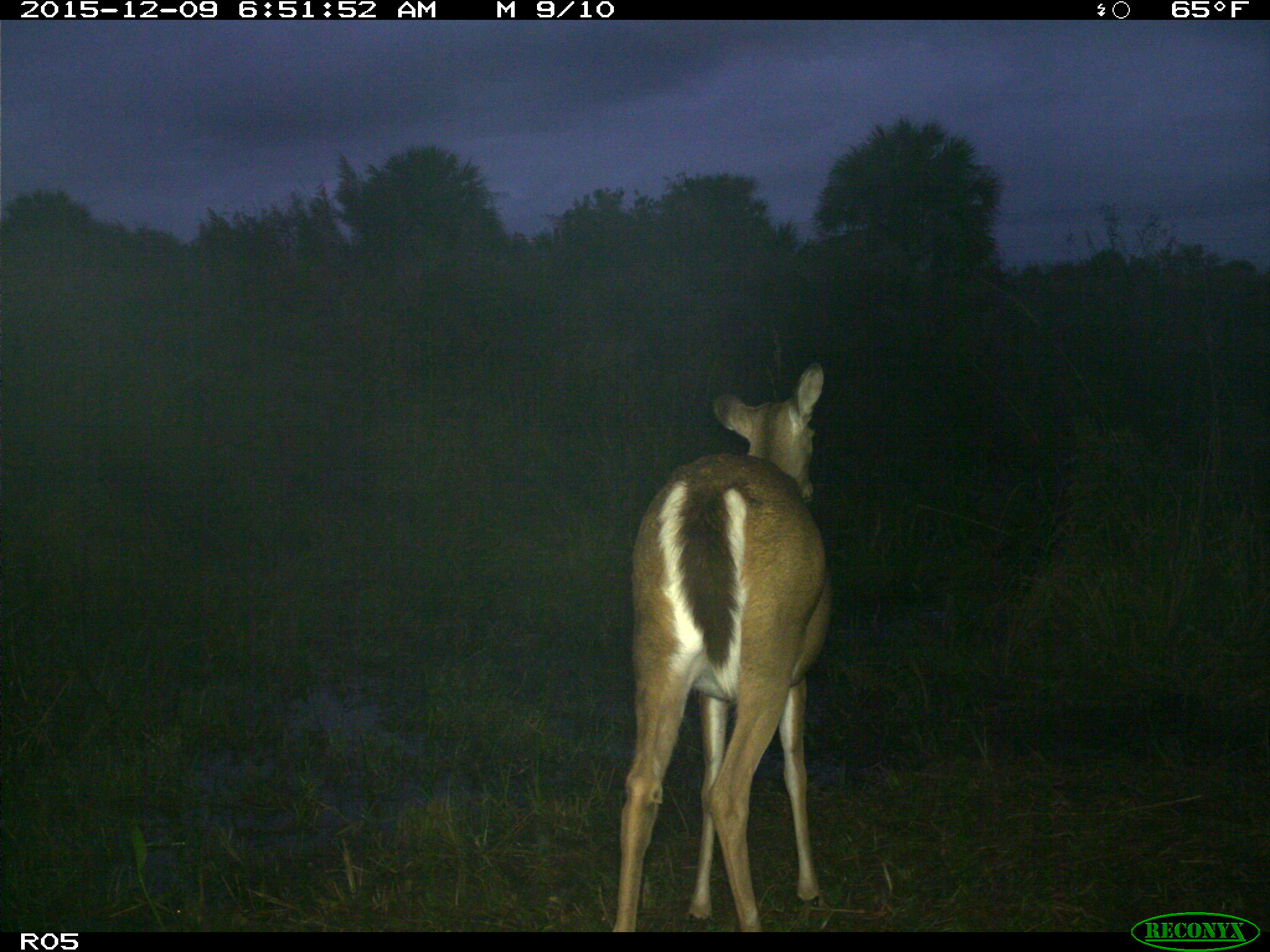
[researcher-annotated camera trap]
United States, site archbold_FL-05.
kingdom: Animalia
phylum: Chordata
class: Mammalia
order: Artiodactyla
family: Cervidae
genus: Odocoileus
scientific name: Odocoileus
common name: deer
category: unidentified deer